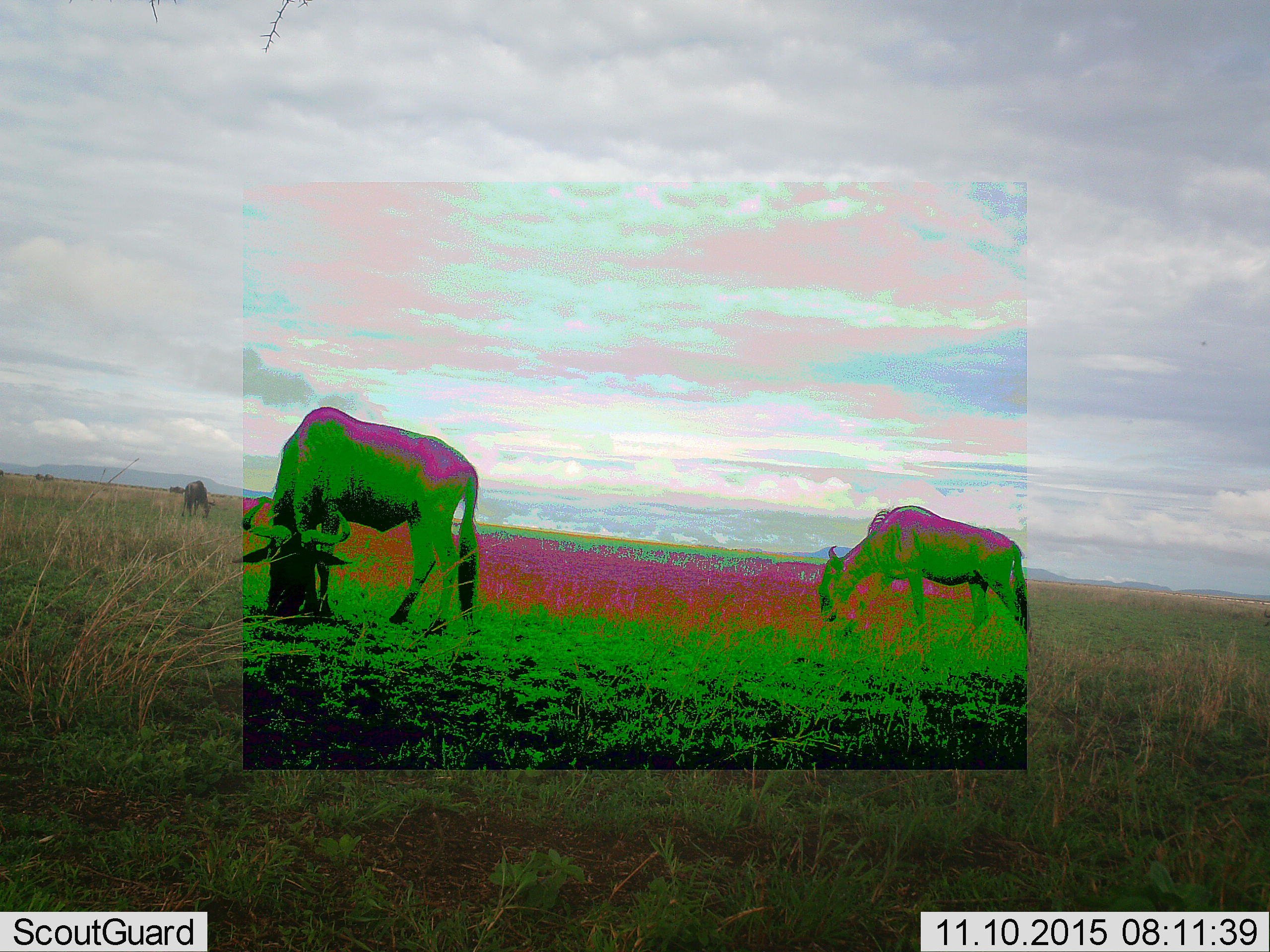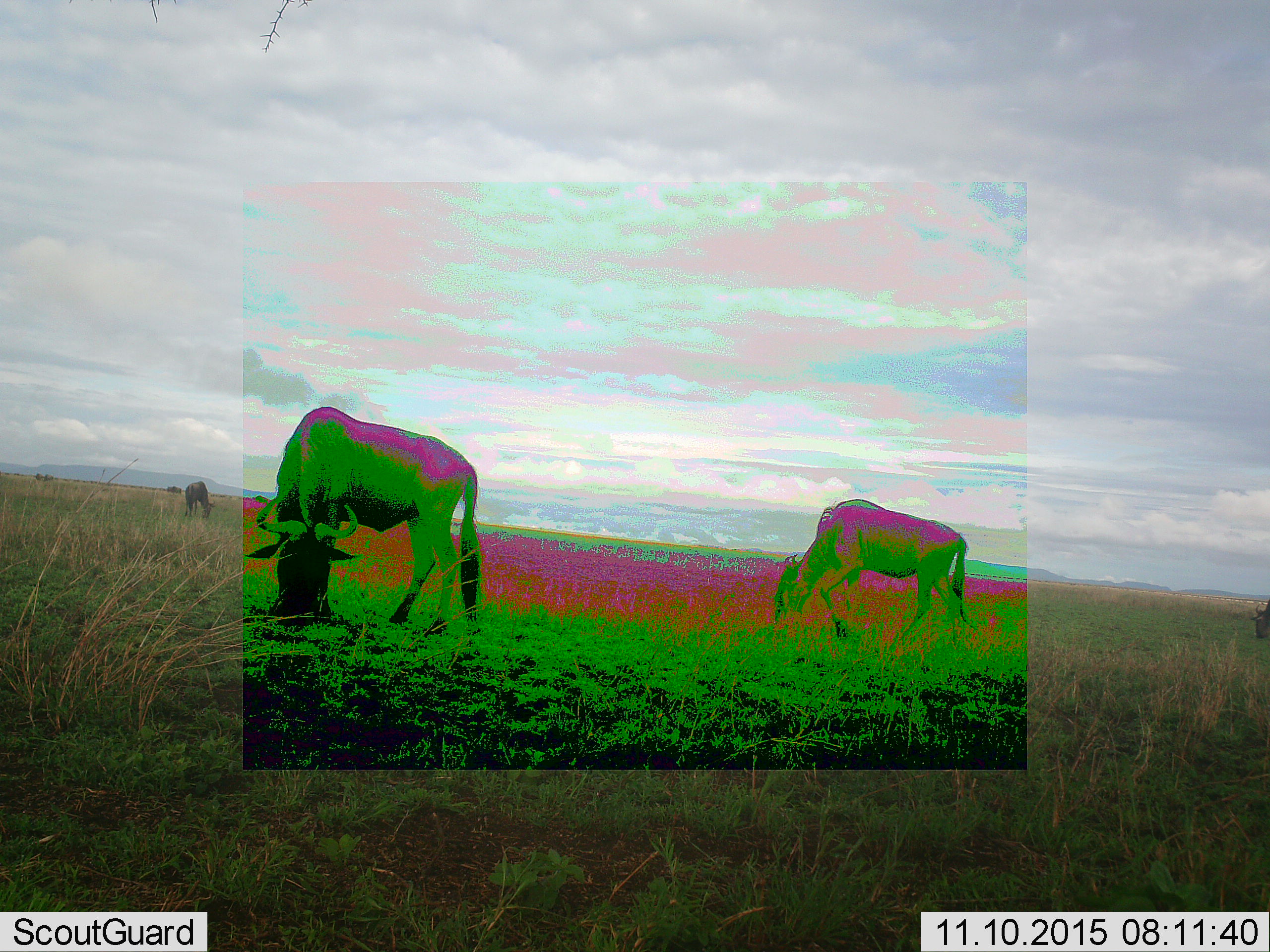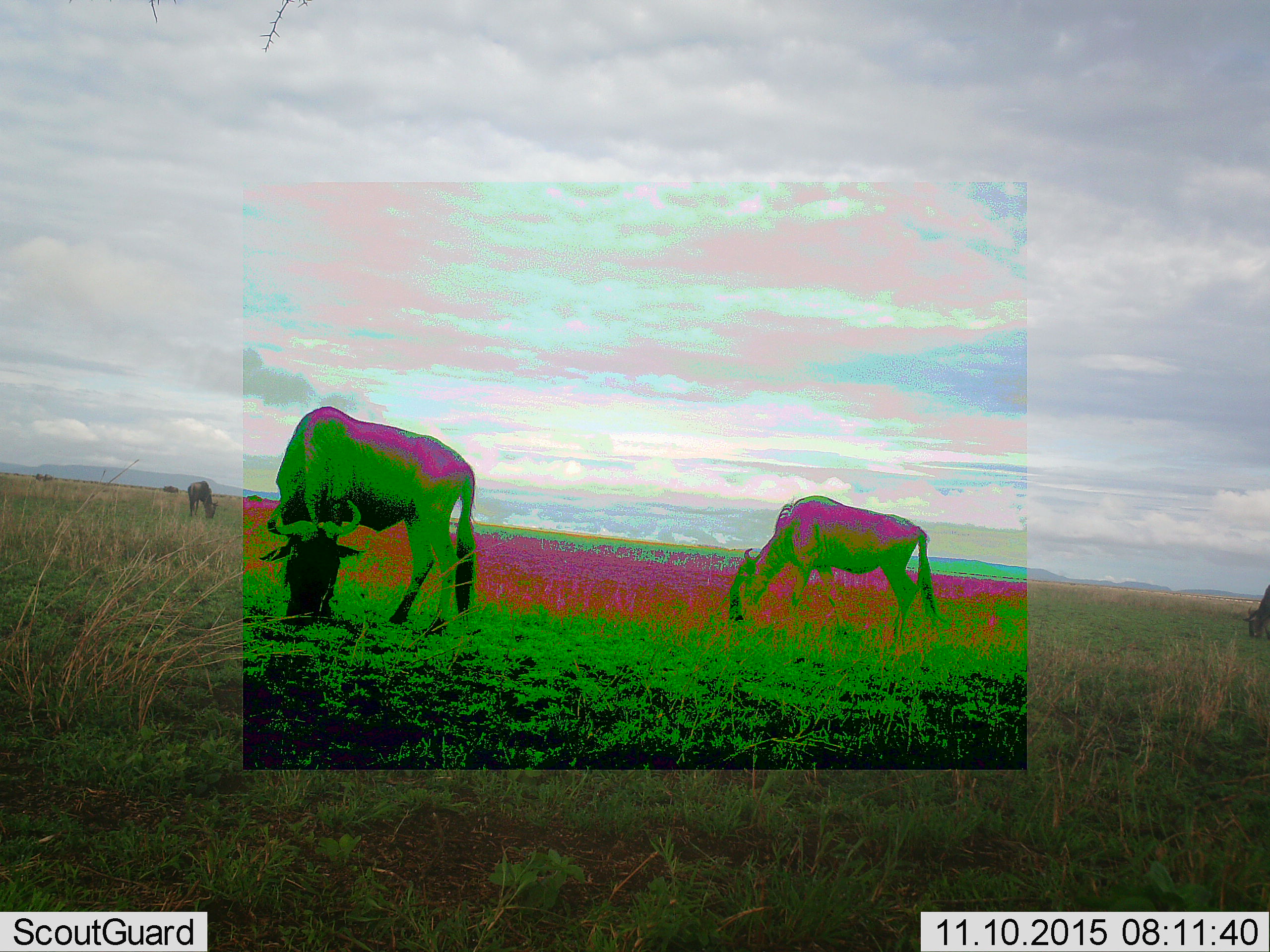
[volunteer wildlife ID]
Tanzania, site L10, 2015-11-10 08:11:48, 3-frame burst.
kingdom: Animalia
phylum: Chordata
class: Mammalia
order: Artiodactyla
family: Bovidae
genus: Connochaetes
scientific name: Connochaetes taurinus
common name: blue wildebeest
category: wildebeest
Wildebeest (blue wildebeest) (Connochaetes taurinus), count 5. Behavior (volunteer vote fractions): standing 0%, resting 0%, moving 44%, interacting 0%. Young present (vote fraction): 0%. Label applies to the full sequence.